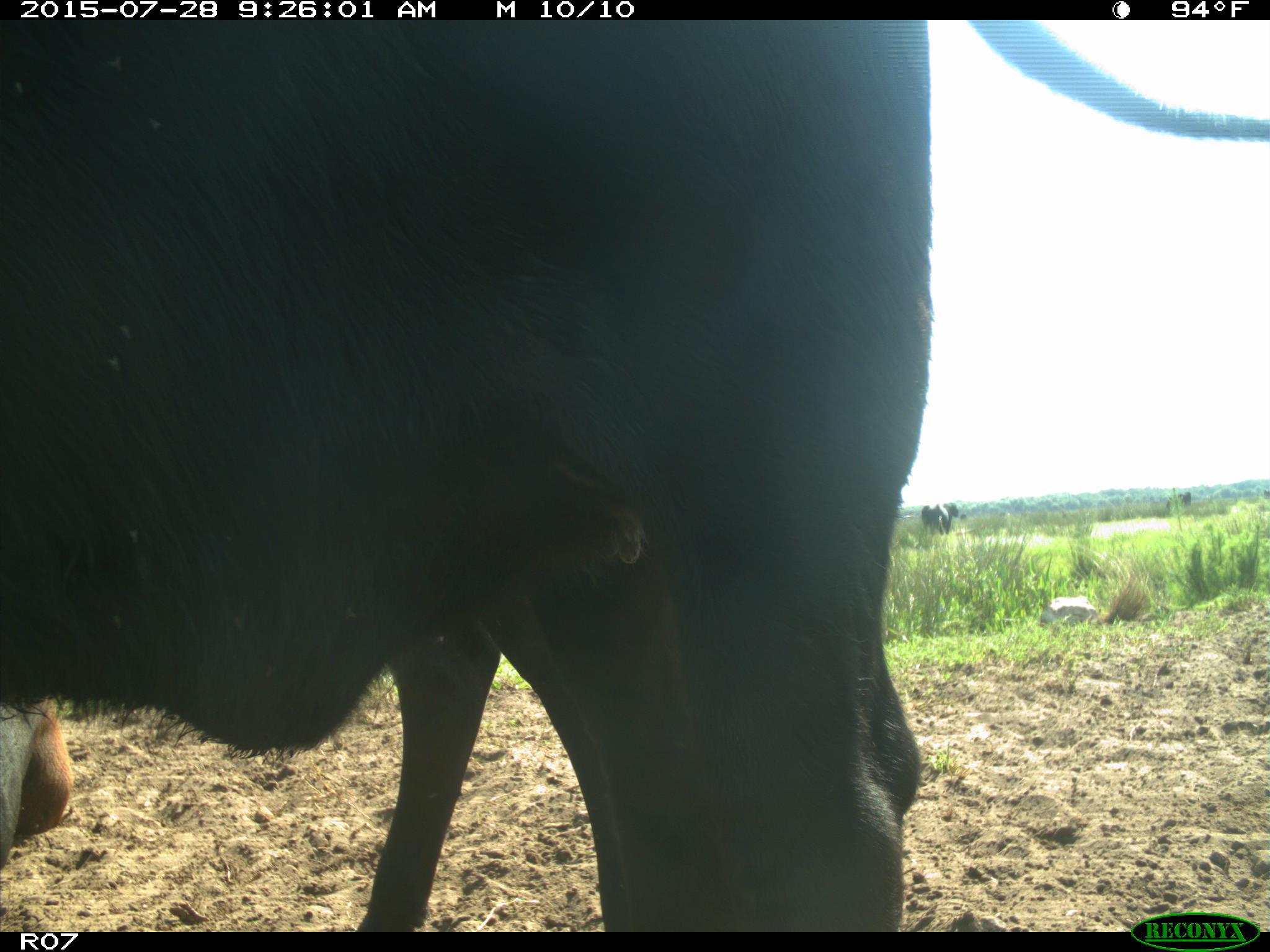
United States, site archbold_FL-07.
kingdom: Animalia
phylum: Chordata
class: Mammalia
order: Artiodactyla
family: Bovidae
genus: Bos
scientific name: Bos taurus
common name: domestic cow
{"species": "Bos taurus (domestic cow)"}